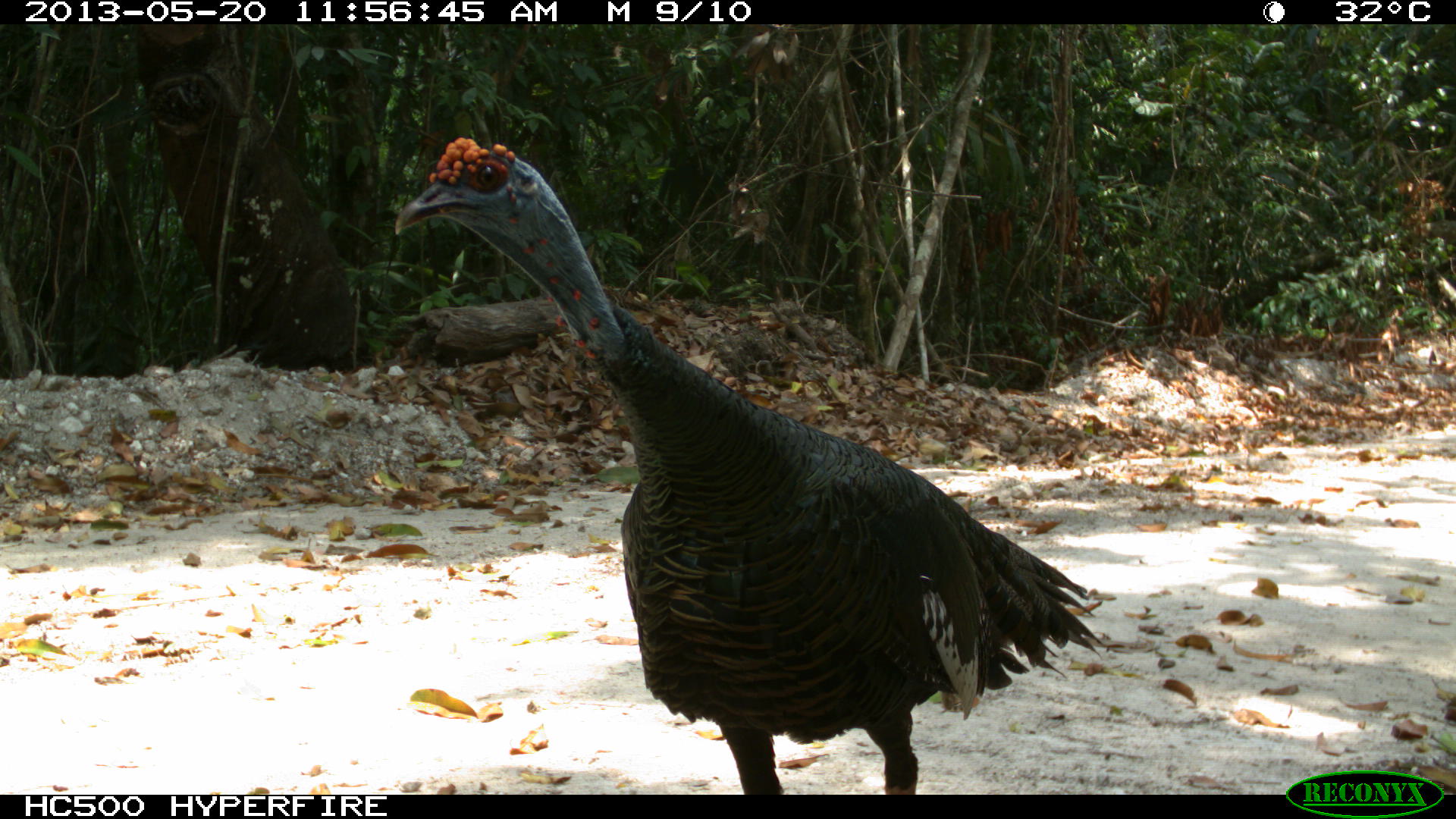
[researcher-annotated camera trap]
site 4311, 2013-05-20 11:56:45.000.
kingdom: Animalia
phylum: Chordata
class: Aves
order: Galliformes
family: Phasianidae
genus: Meleagris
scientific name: Meleagris ocellata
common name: ocellated turkey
Meleagris ocellata (ocellated turkey), count 1, sex male.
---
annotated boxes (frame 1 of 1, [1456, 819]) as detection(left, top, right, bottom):
meleagris ocellata: detection(390, 135, 1102, 795)